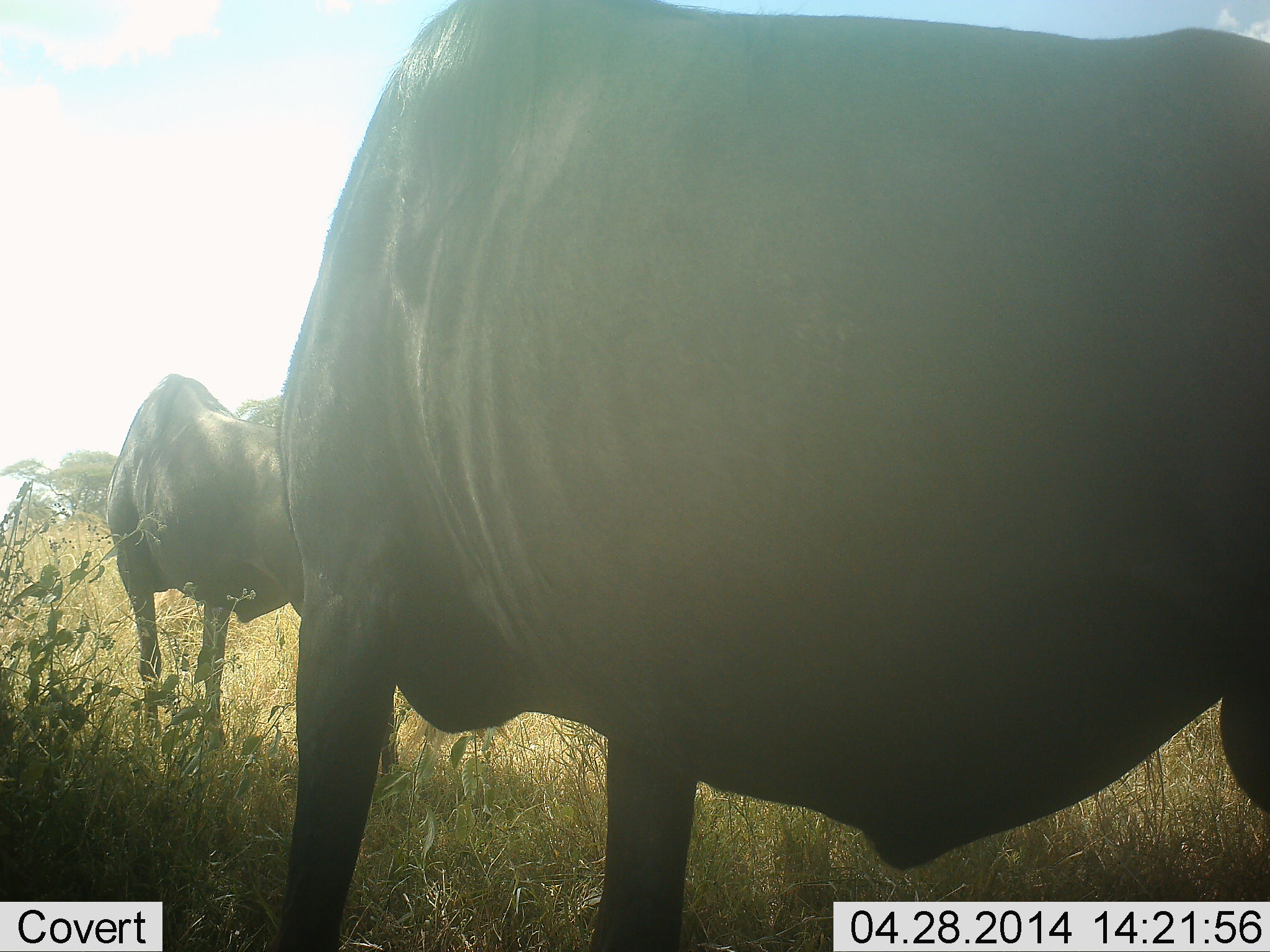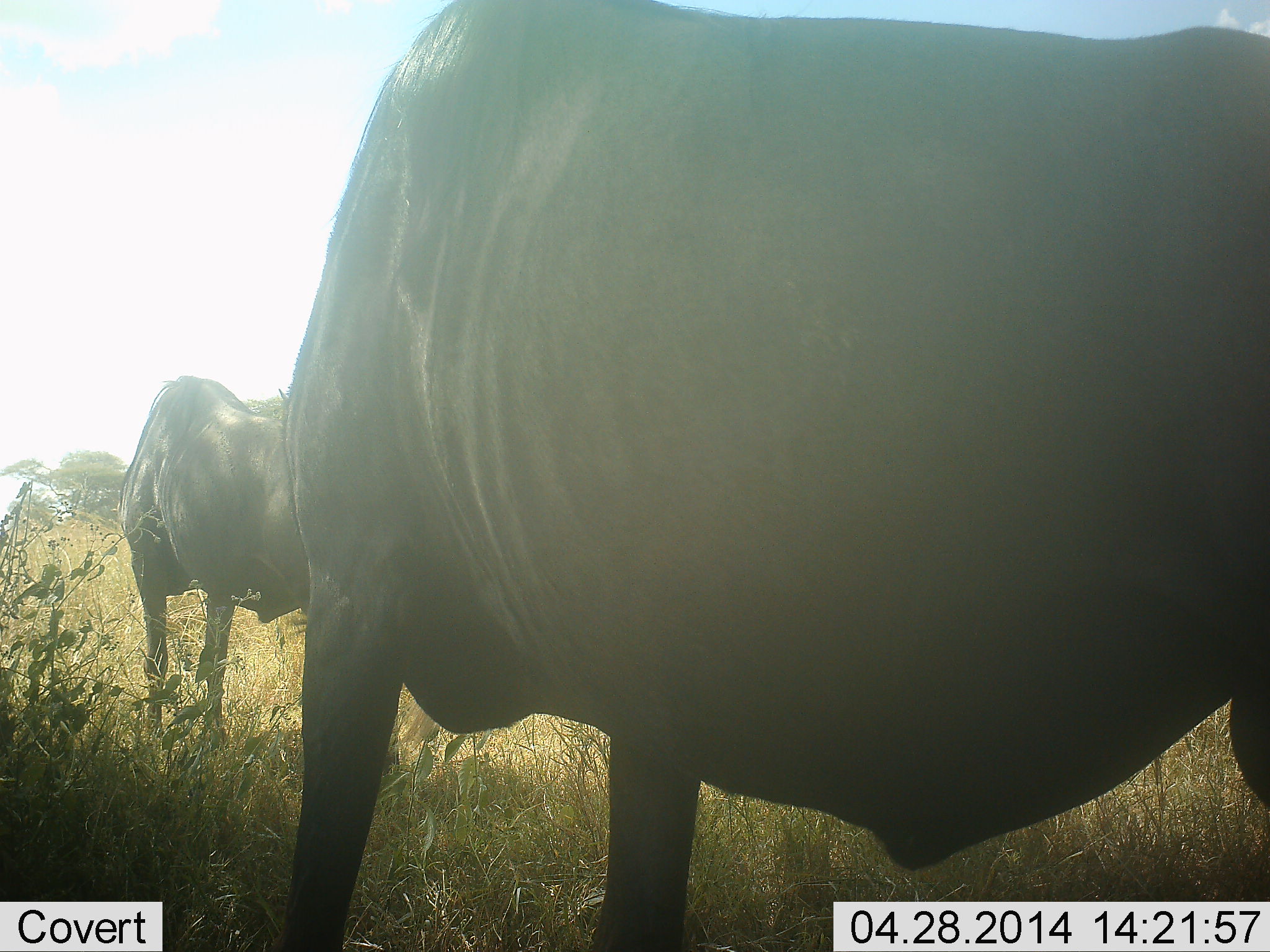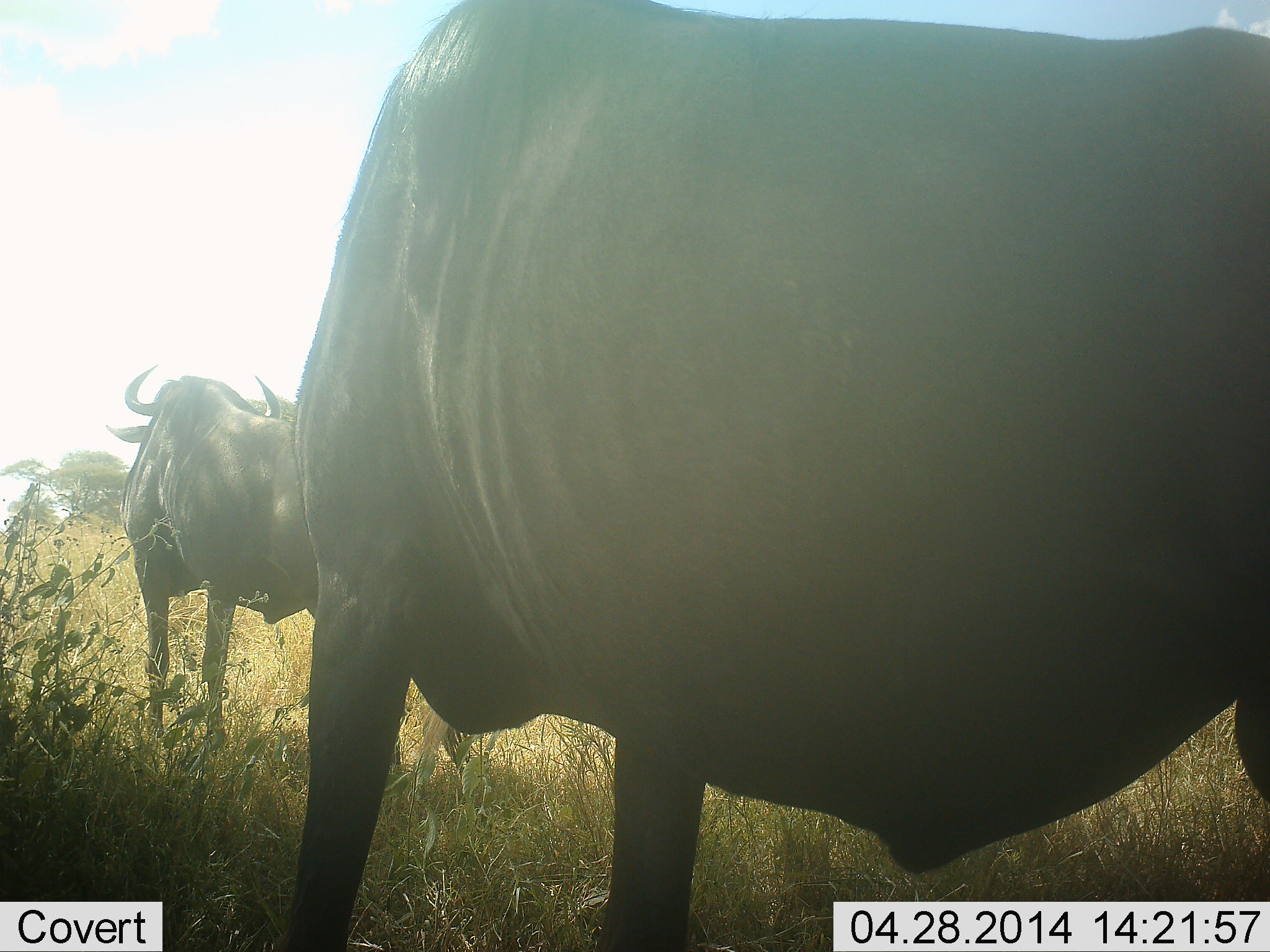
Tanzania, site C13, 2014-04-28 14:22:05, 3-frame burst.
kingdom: Animalia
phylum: Chordata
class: Mammalia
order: Artiodactyla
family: Bovidae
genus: Connochaetes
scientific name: Connochaetes taurinus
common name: blue wildebeest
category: wildebeest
Wildebeest (blue wildebeest) (Connochaetes taurinus), count 2. Behavior (volunteer vote fractions): standing 80%, resting 0%, moving 10%, interacting 0%. Young present (vote fraction): 0%. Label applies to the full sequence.